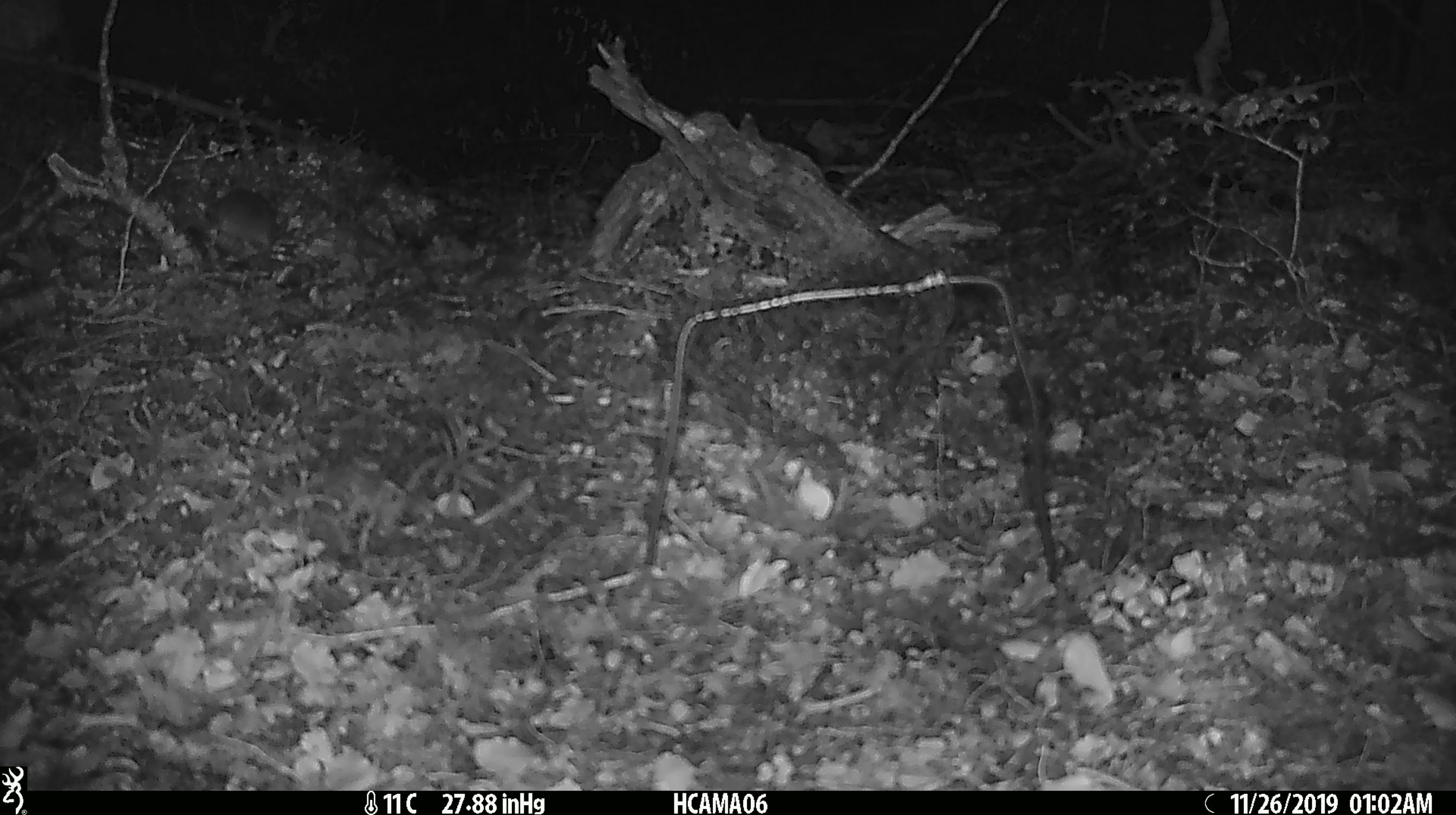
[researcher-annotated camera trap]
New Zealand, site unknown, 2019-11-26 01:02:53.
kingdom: Animalia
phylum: Chordata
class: Mammalia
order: Rodentia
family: Muridae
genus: Mus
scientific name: Mus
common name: mouse